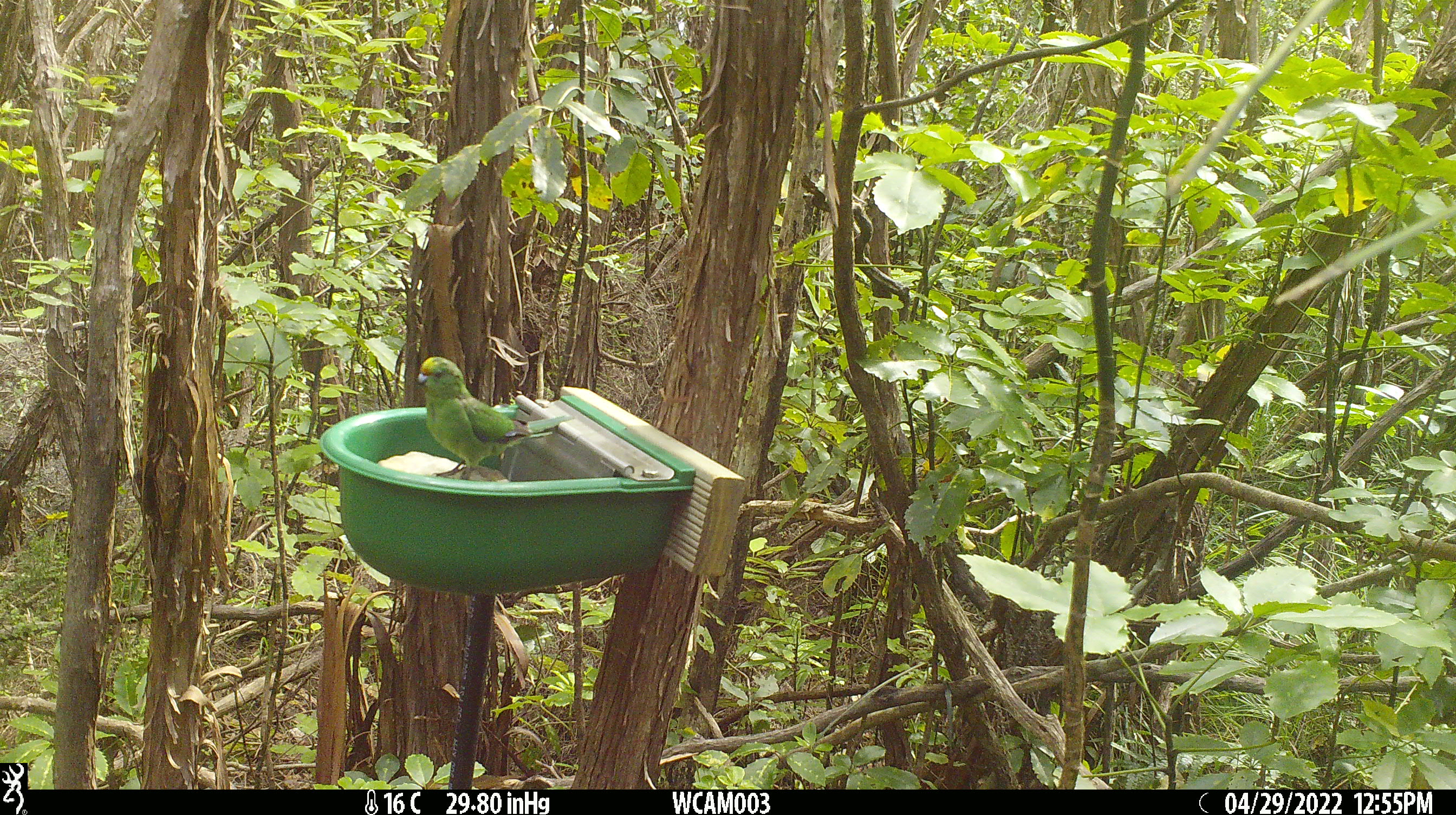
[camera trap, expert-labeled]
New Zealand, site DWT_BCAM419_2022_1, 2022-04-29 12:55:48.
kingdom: Animalia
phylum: Chordata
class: Aves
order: Psittaciformes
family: Psittaculidae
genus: Cyanoramphus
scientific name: Cyanoramphus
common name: parakeet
Parakeet (Cyanoramphus).